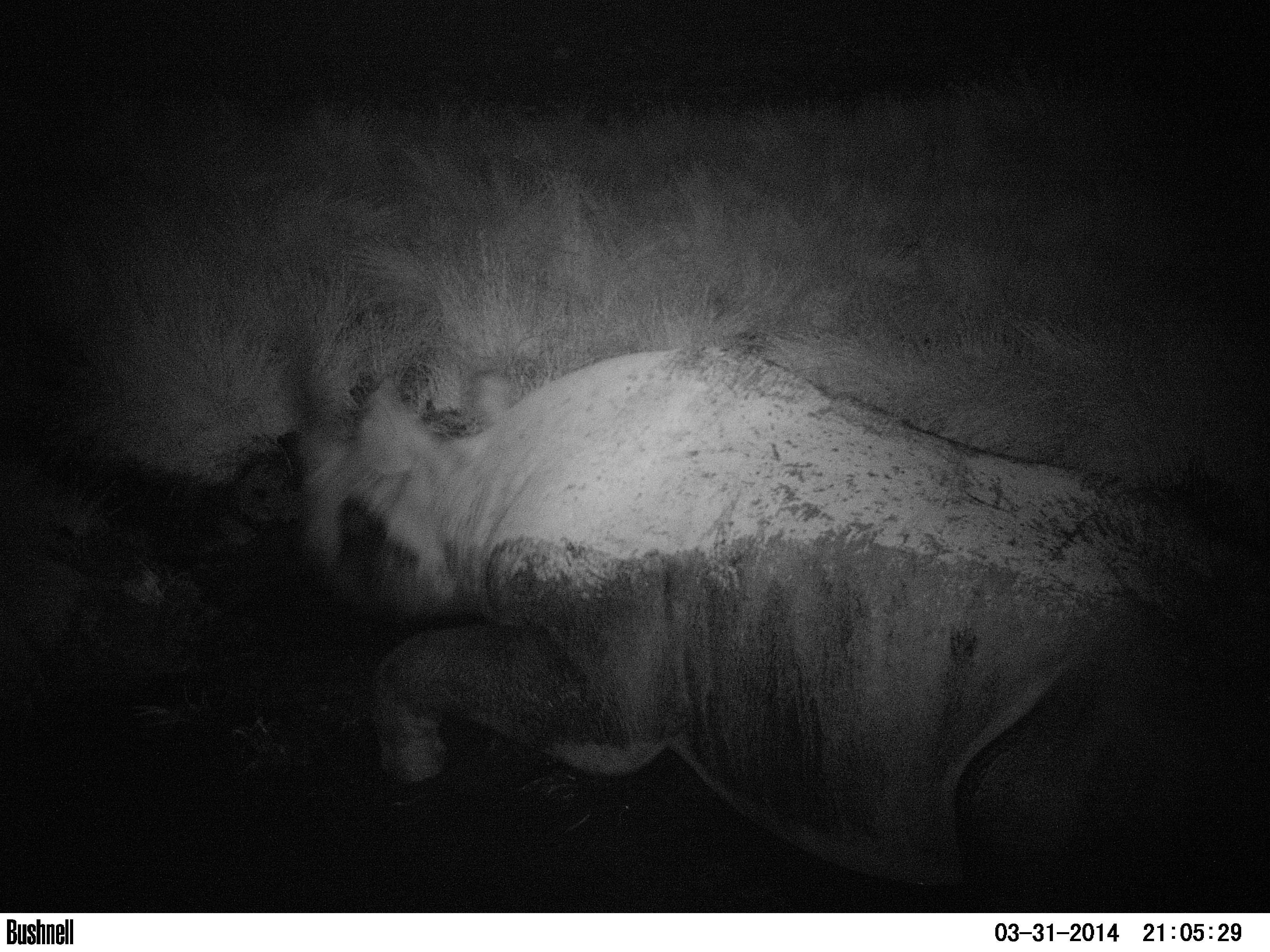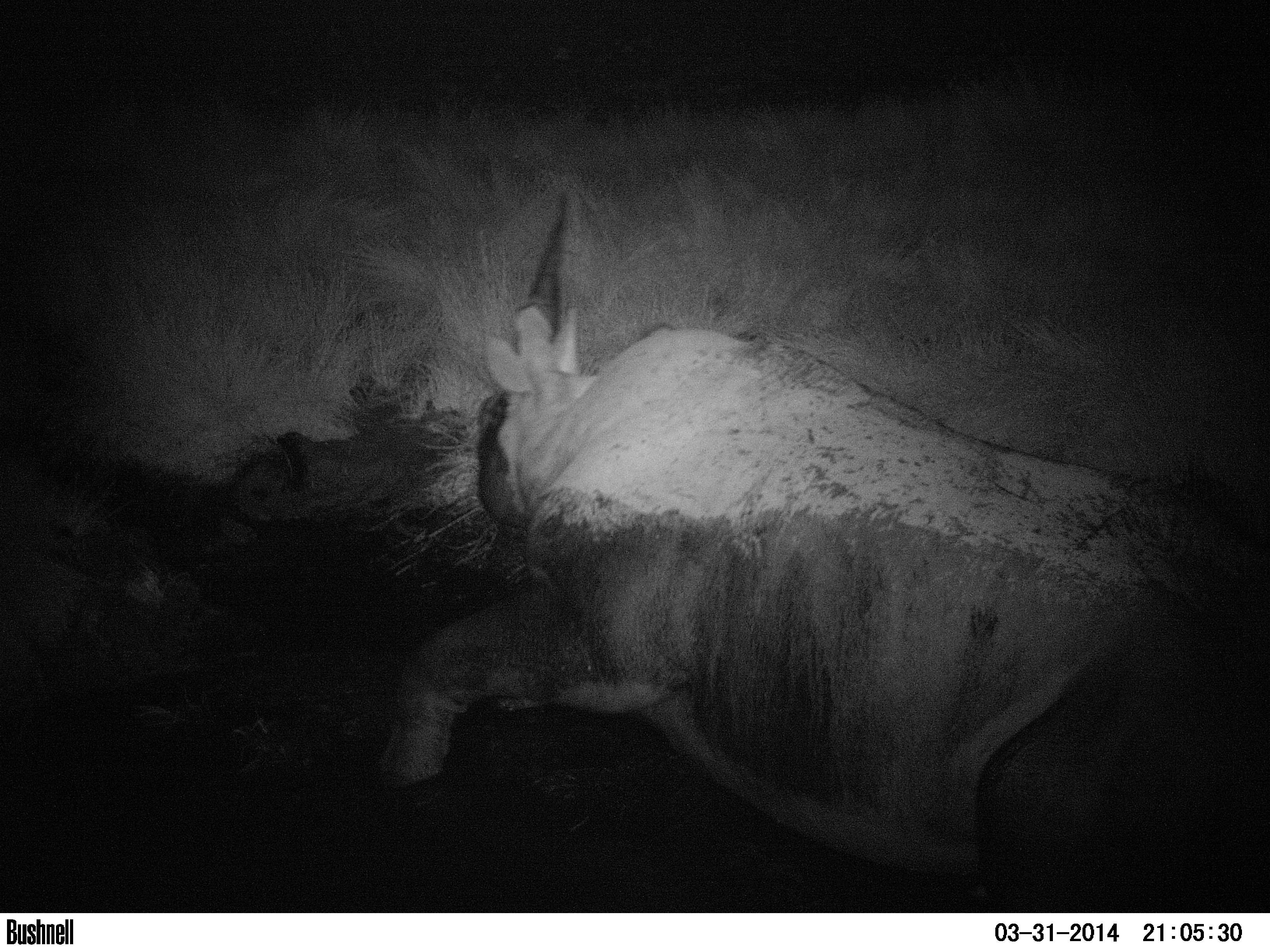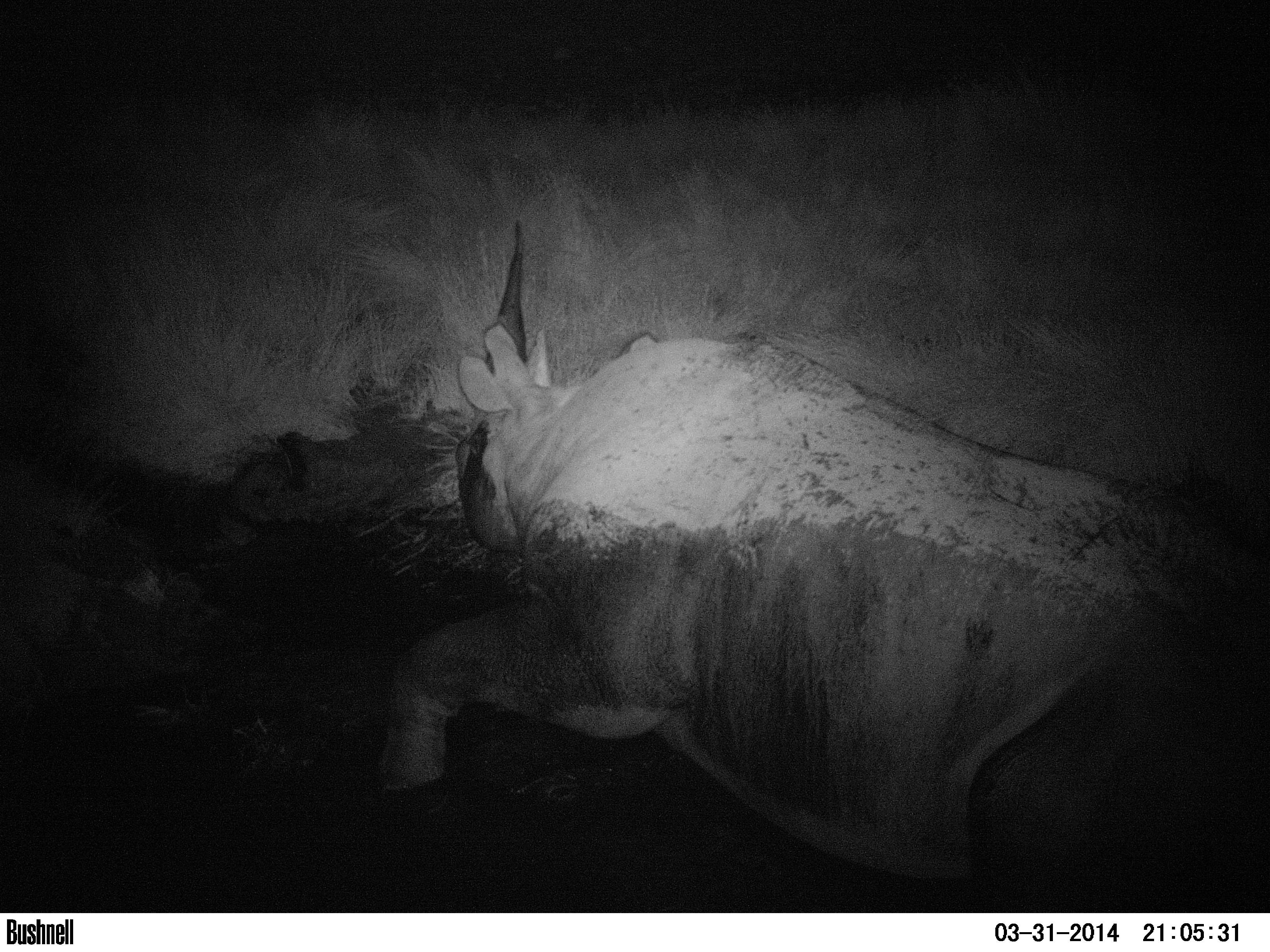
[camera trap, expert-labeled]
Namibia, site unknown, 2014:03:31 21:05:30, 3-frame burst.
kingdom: Animalia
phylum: Chordata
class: Mammalia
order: Perissodactyla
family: Rhinocerotidae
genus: Diceros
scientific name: Diceros bicornis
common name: black rhinoceros